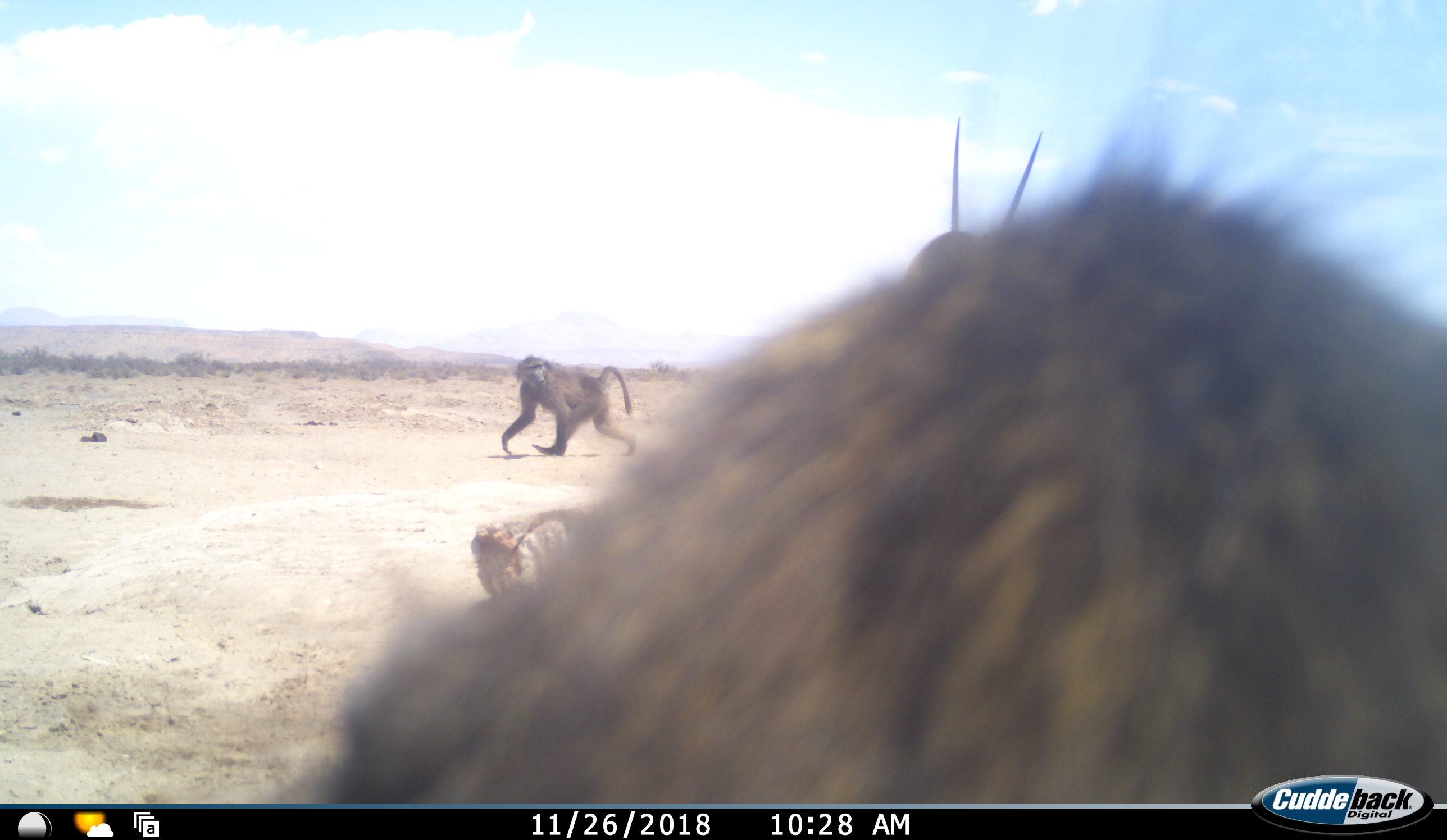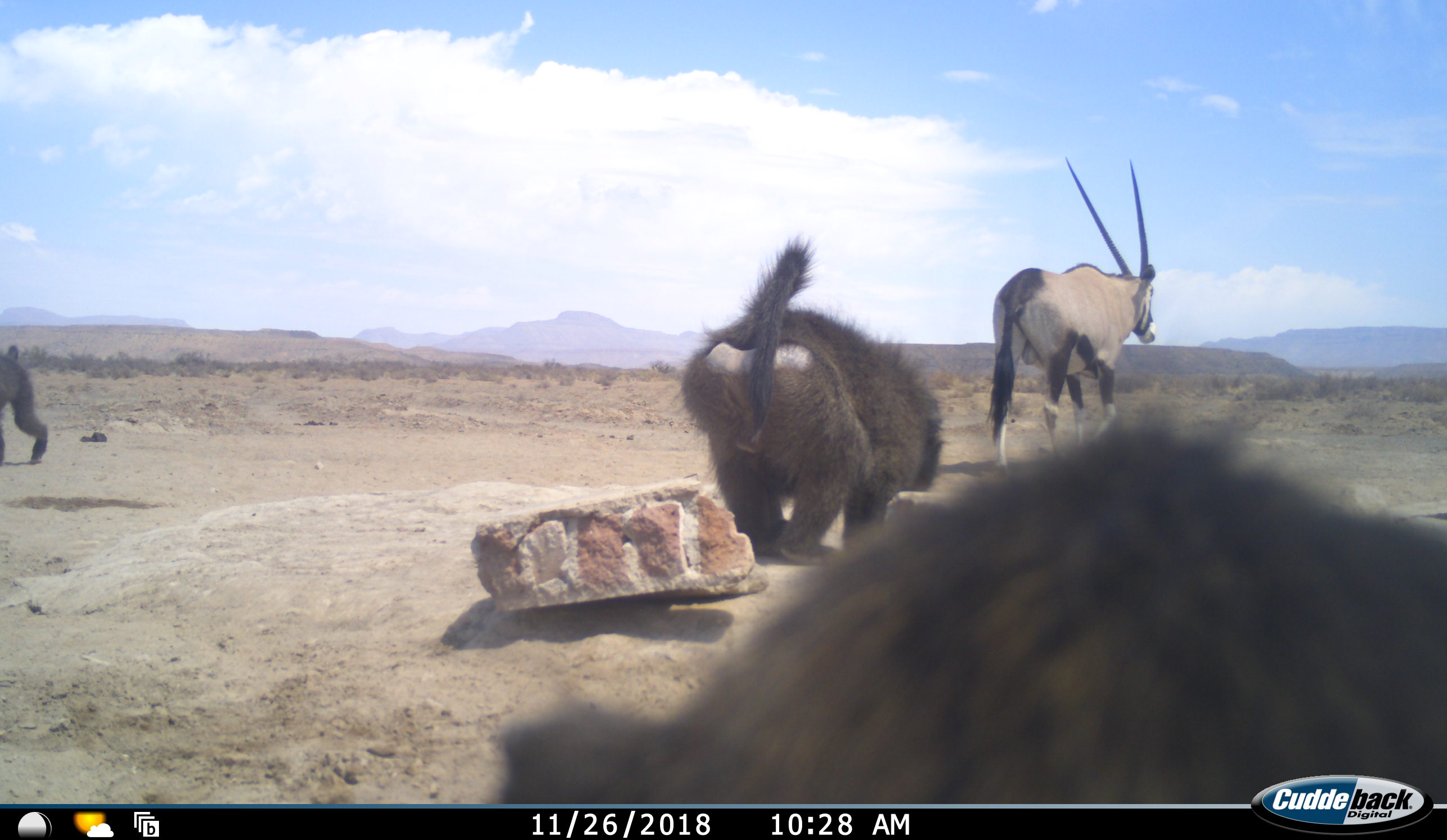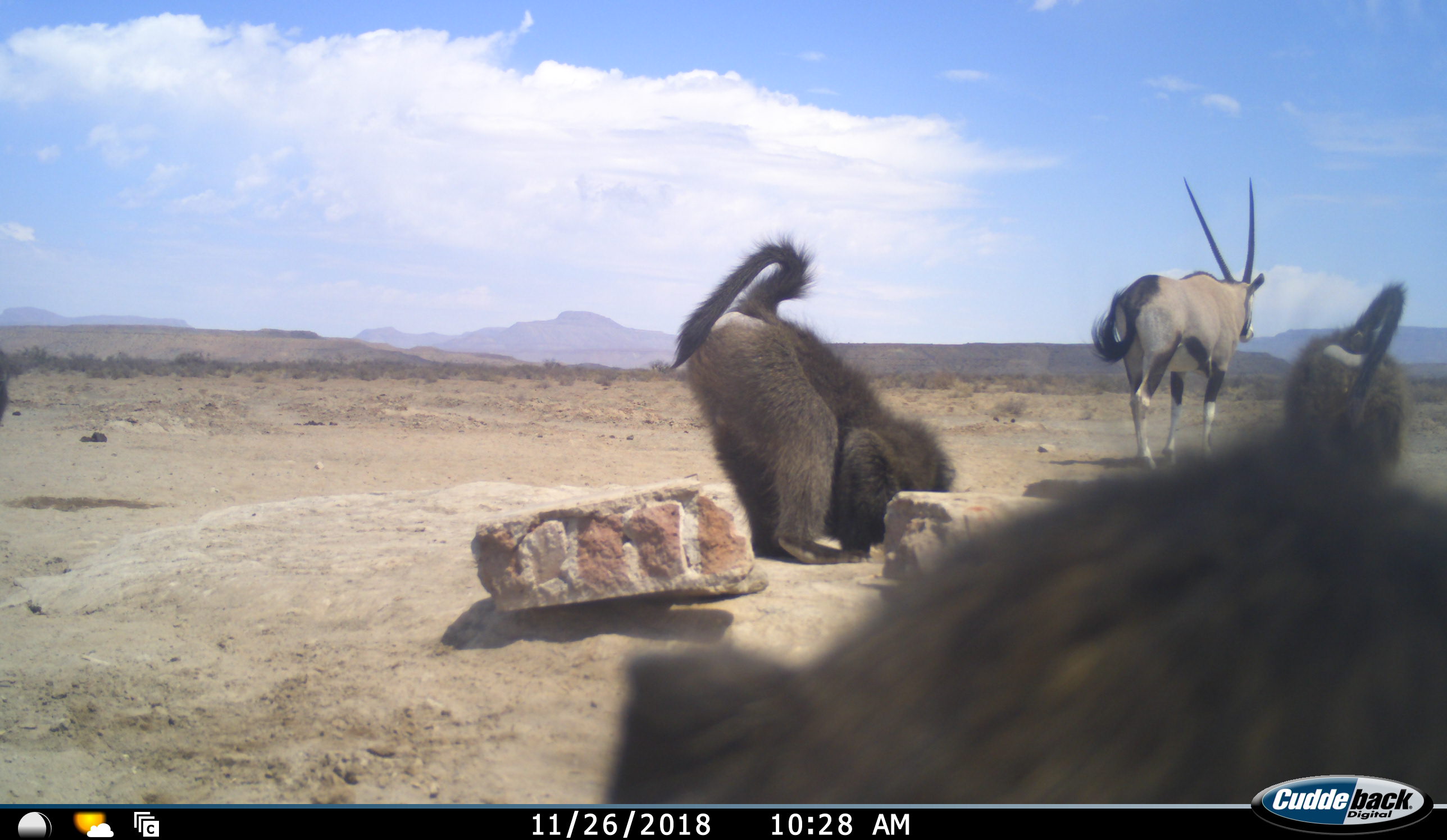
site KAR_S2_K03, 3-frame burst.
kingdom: Animalia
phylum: Chordata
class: Mammalia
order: Primates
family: Cercopithecidae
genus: Papio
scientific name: Papio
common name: baboon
Baboon (Papio), count 4. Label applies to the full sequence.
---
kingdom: Animalia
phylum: Chordata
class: Mammalia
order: Artiodactyla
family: Bovidae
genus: Oryx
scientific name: Oryx gazella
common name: gemsbok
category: oryx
Oryx (gemsbok) (Oryx gazella), count 1. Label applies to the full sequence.